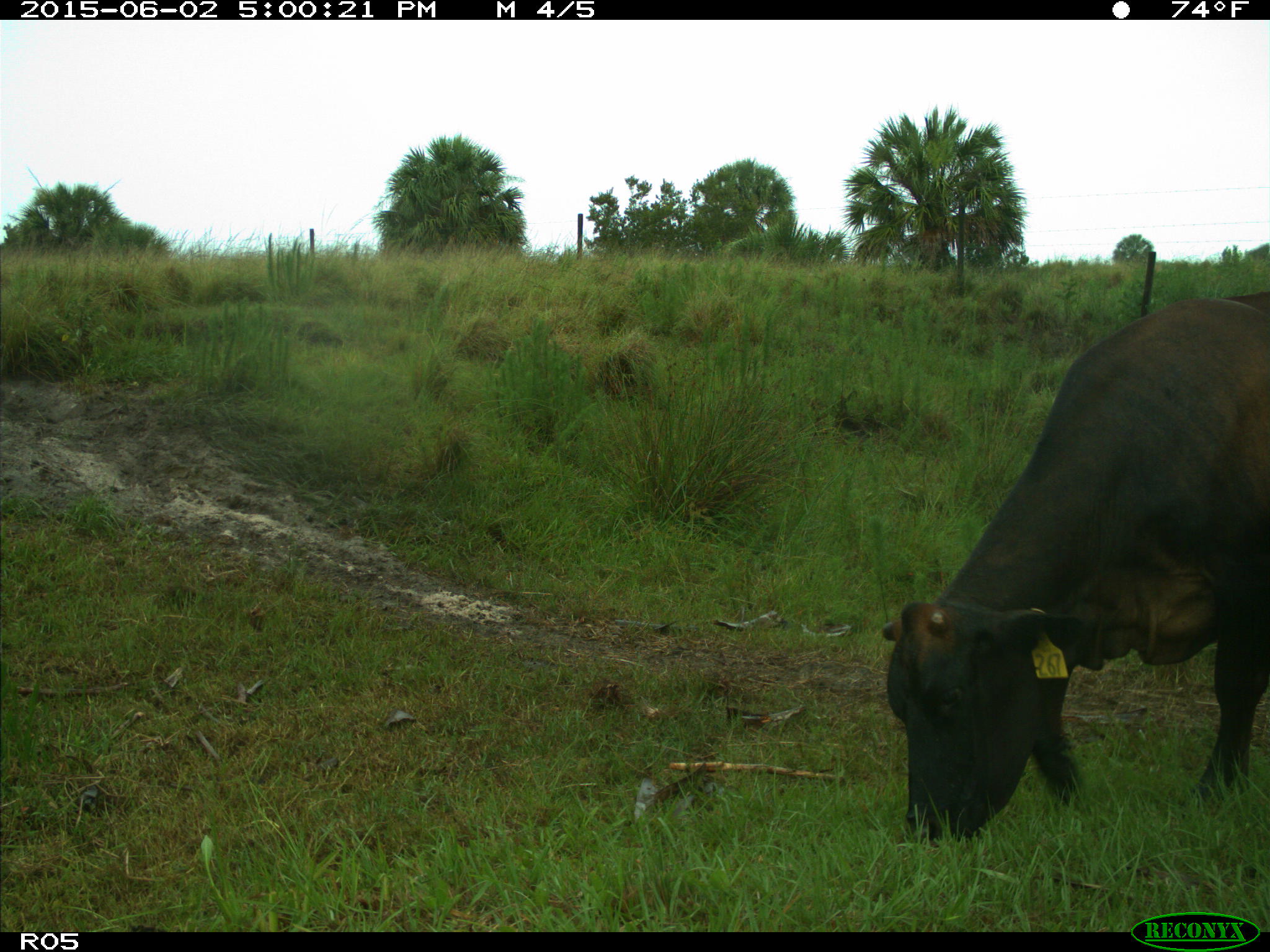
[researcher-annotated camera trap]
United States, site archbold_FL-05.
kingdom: Animalia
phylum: Chordata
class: Mammalia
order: Artiodactyla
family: Bovidae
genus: Bos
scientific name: Bos taurus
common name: domestic cow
Bos taurus (domestic cow).